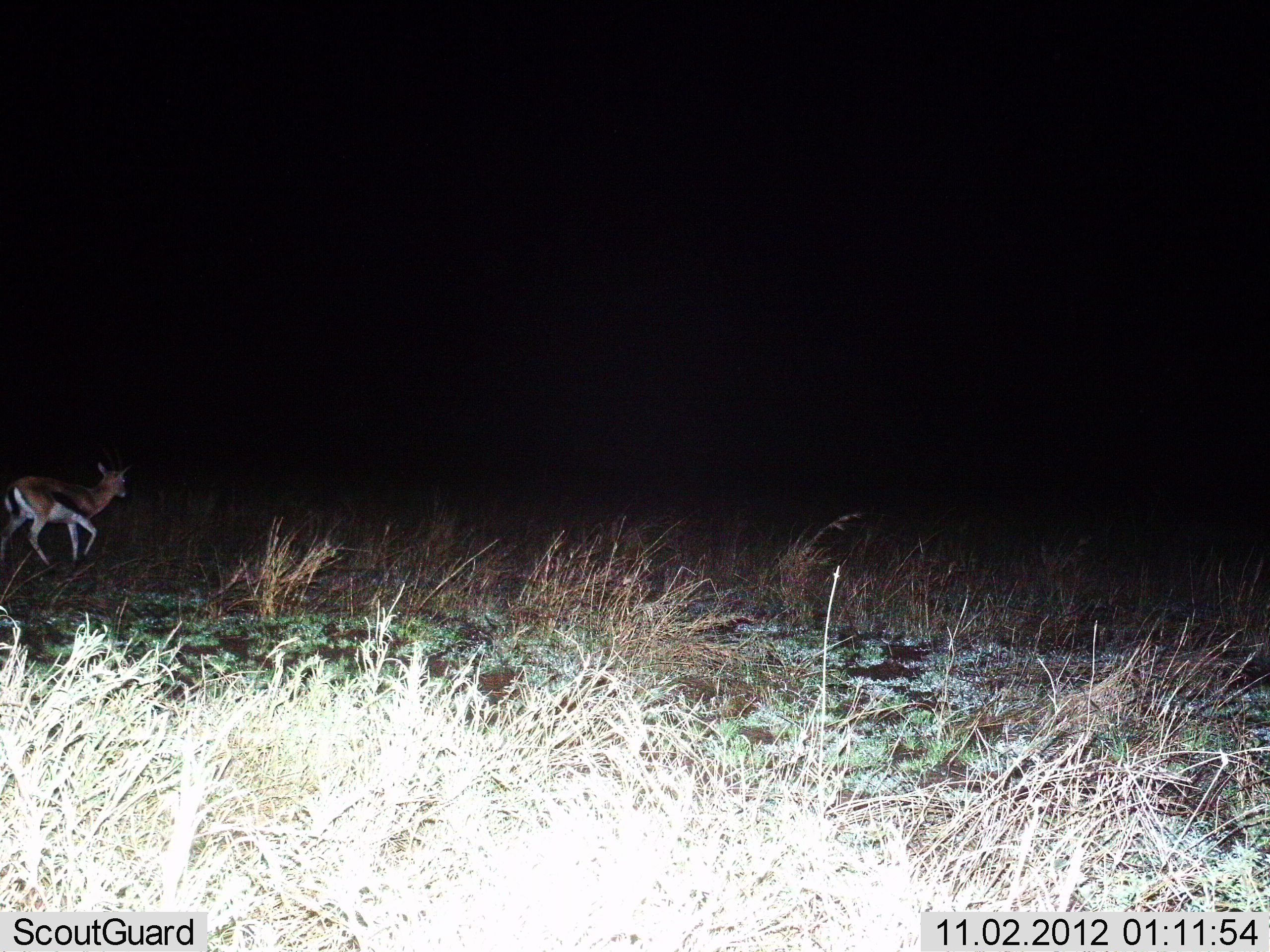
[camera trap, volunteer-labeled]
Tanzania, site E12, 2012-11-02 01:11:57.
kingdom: Animalia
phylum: Chordata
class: Mammalia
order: Artiodactyla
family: Bovidae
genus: Eudorcas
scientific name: Eudorcas thomsonii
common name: thomson's gazelle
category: gazellethomsons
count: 1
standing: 10%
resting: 0%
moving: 100%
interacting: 0%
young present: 0%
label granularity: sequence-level